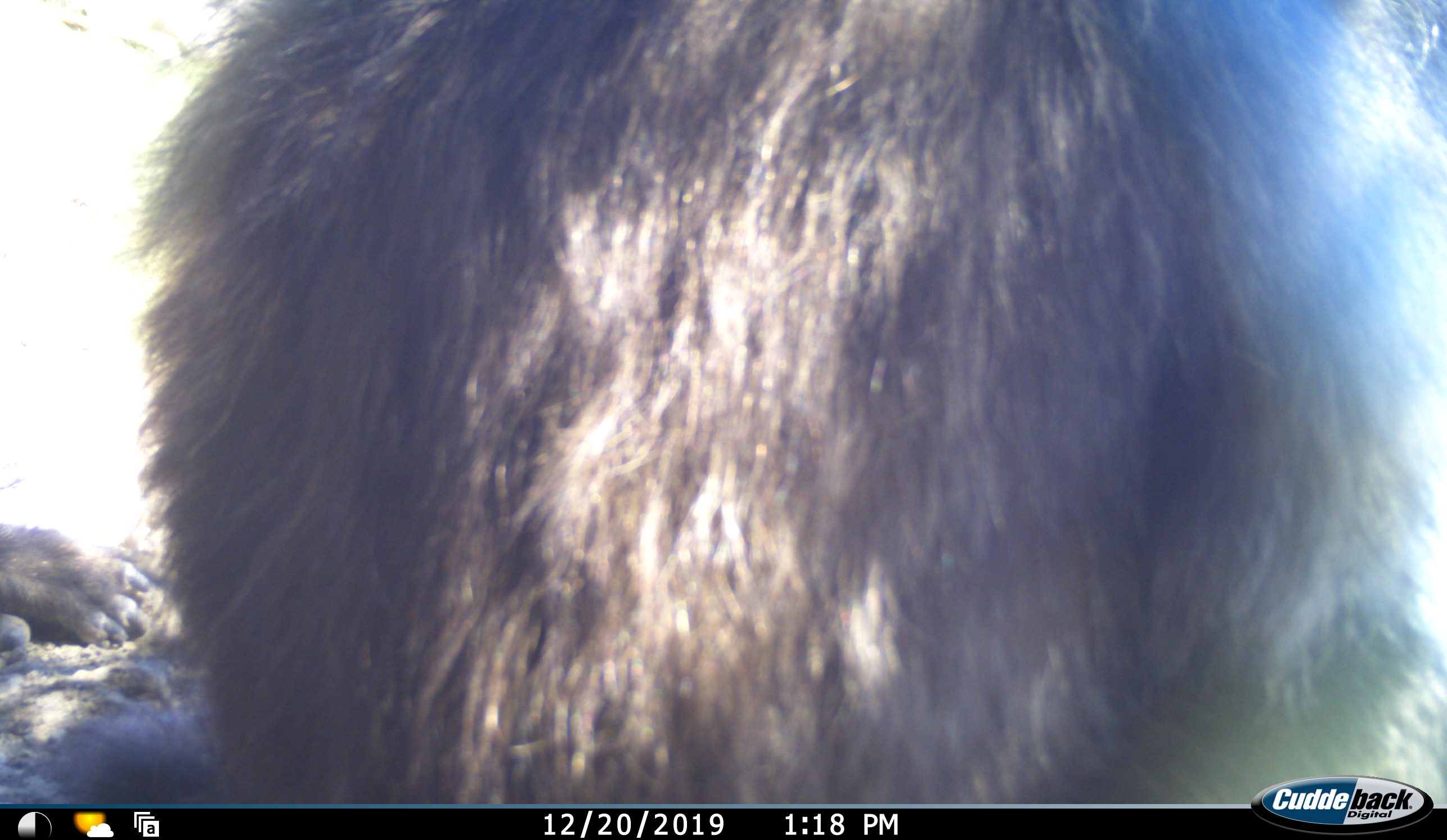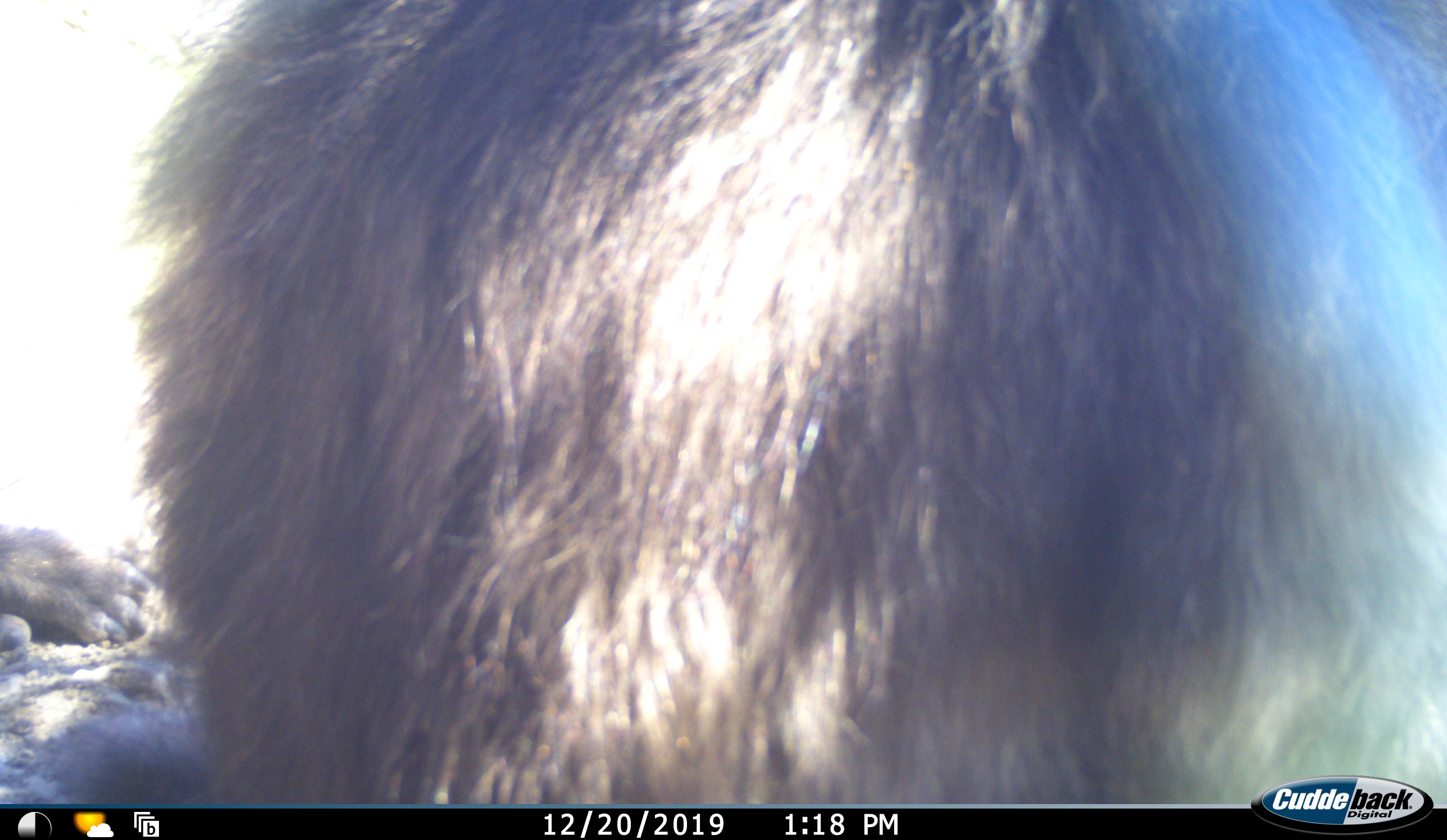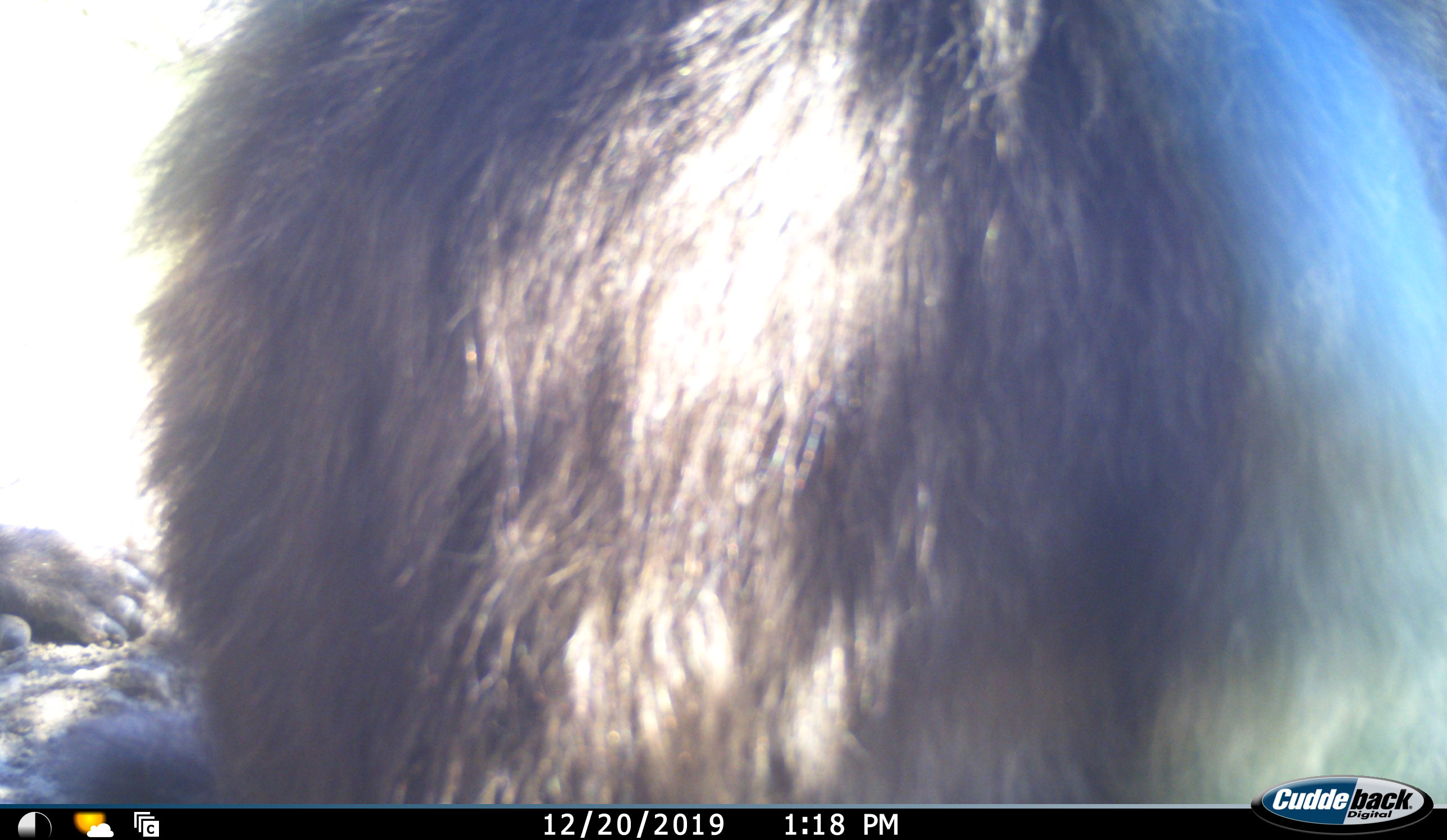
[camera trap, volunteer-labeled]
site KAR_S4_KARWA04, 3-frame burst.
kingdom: Animalia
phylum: Chordata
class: Mammalia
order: Primates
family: Cercopithecidae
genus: Papio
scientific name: Papio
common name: baboon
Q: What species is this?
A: Baboon (Papio).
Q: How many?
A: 1.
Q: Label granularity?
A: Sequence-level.